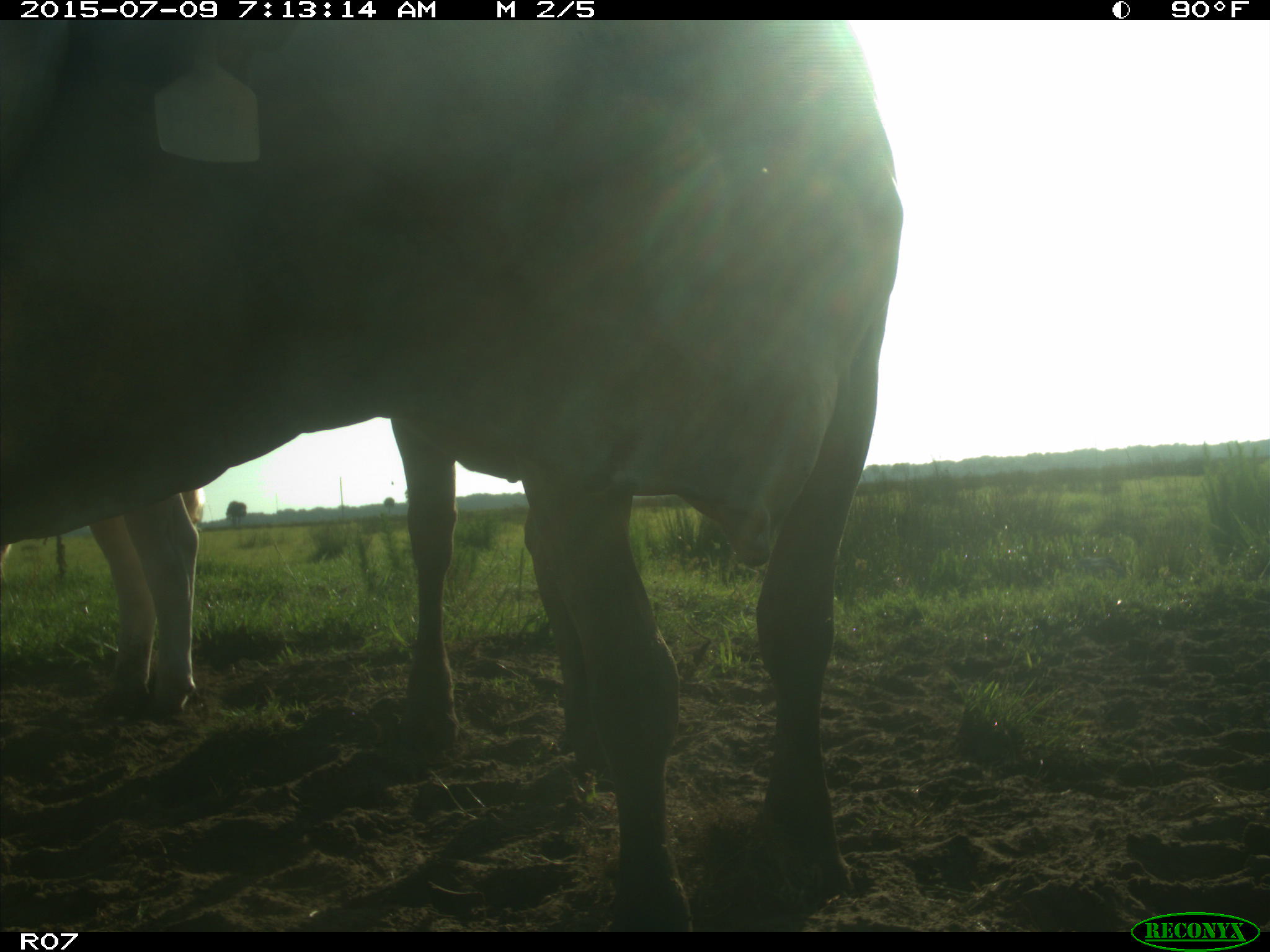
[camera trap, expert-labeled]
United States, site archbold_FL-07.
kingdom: Animalia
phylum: Chordata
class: Mammalia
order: Artiodactyla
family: Bovidae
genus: Bos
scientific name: Bos taurus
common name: domestic cow